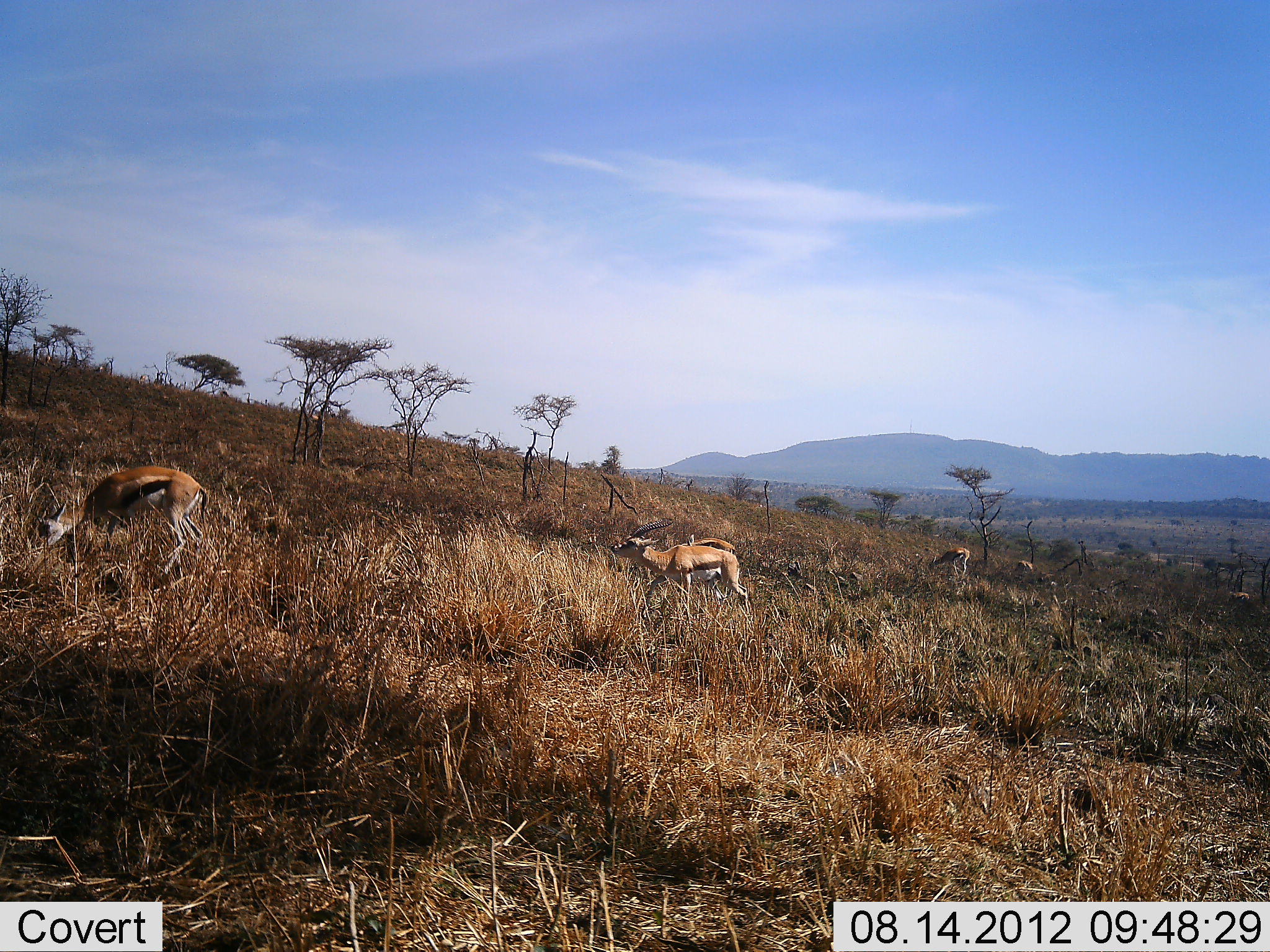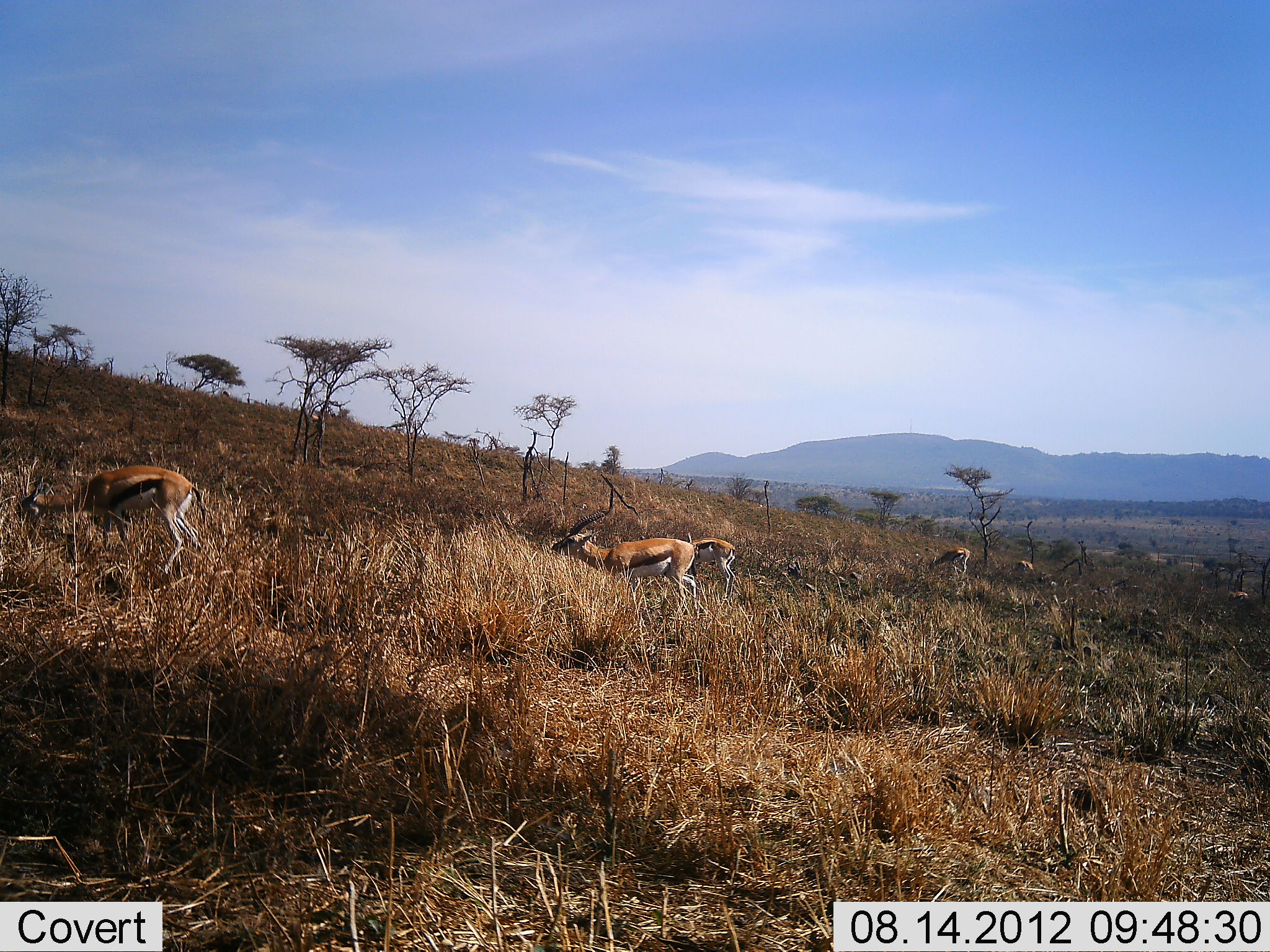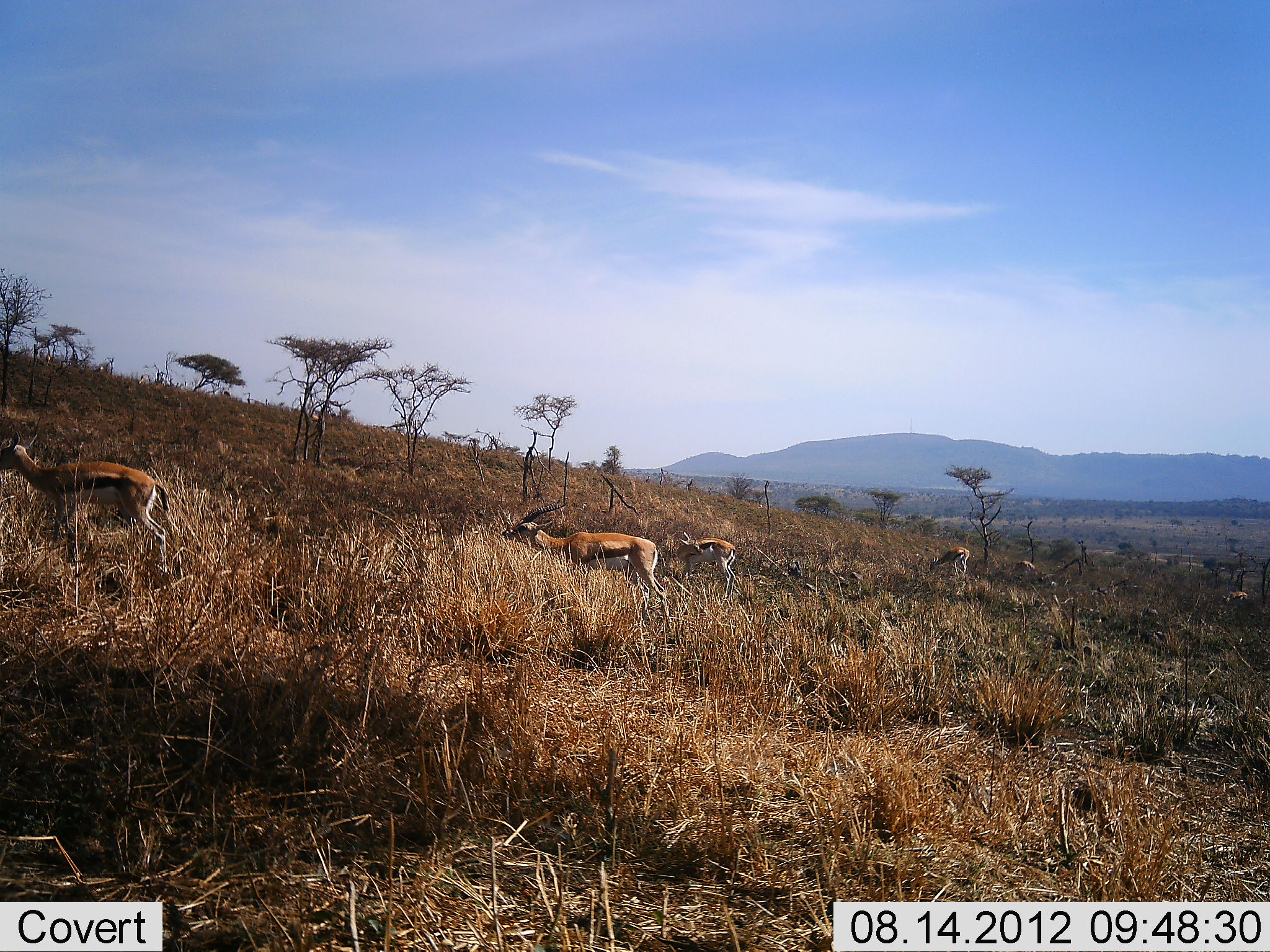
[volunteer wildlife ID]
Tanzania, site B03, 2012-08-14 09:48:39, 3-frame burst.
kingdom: Animalia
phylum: Chordata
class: Mammalia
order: Artiodactyla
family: Bovidae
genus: Eudorcas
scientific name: Eudorcas thomsonii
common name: thomson's gazelle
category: gazellethomsons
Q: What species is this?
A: Gazellethomsons (thomson's gazelle) (Eudorcas thomsonii).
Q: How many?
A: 6.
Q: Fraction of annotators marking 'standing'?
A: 50%.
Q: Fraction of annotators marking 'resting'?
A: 0%.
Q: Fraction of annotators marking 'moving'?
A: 50%.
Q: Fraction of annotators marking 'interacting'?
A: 0%.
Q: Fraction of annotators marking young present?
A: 0%.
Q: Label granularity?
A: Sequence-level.